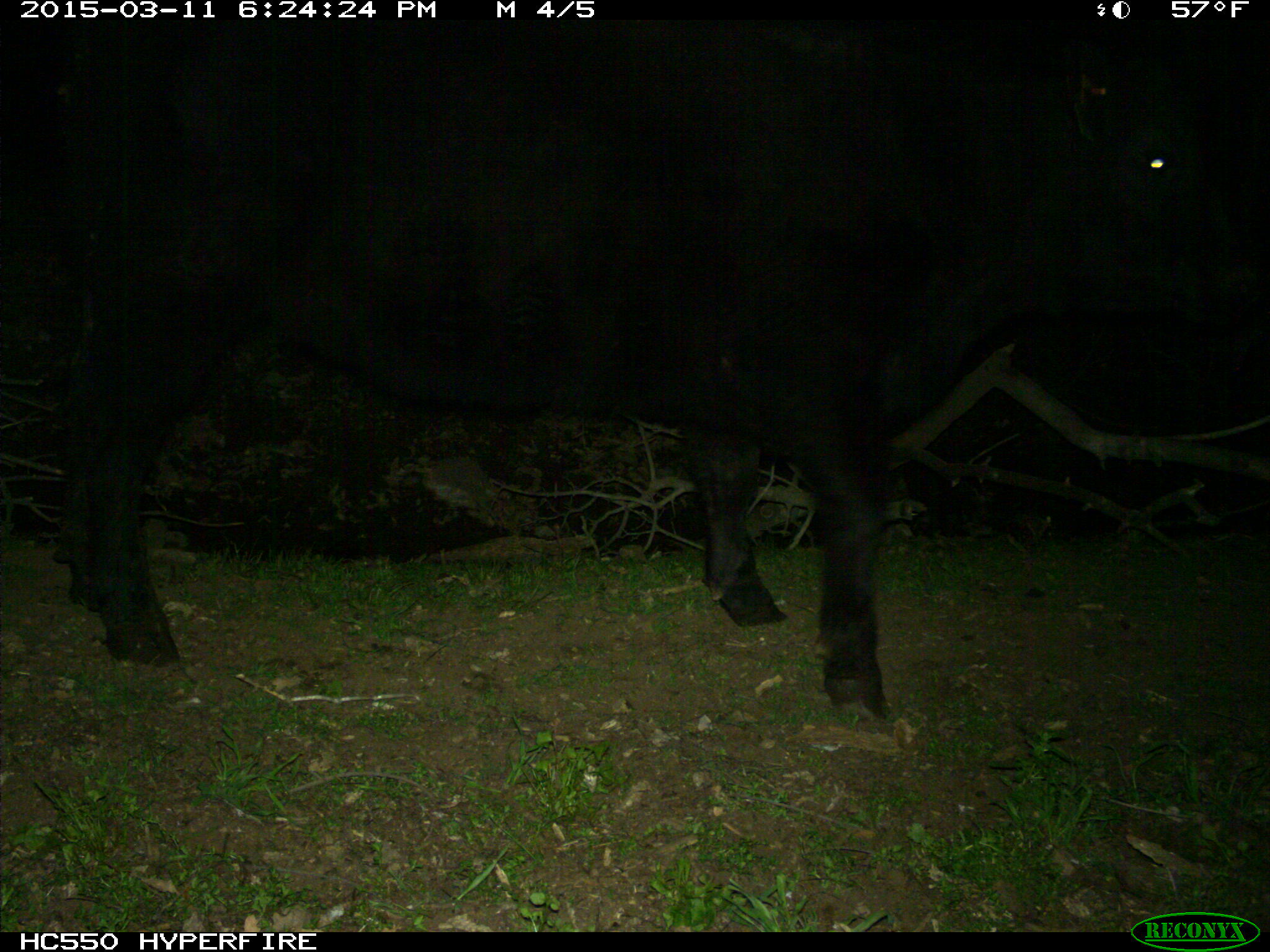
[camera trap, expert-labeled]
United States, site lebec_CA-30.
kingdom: Animalia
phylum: Chordata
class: Mammalia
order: Artiodactyla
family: Bovidae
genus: Bos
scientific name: Bos taurus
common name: domestic cow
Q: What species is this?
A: Bos taurus (domestic cow).